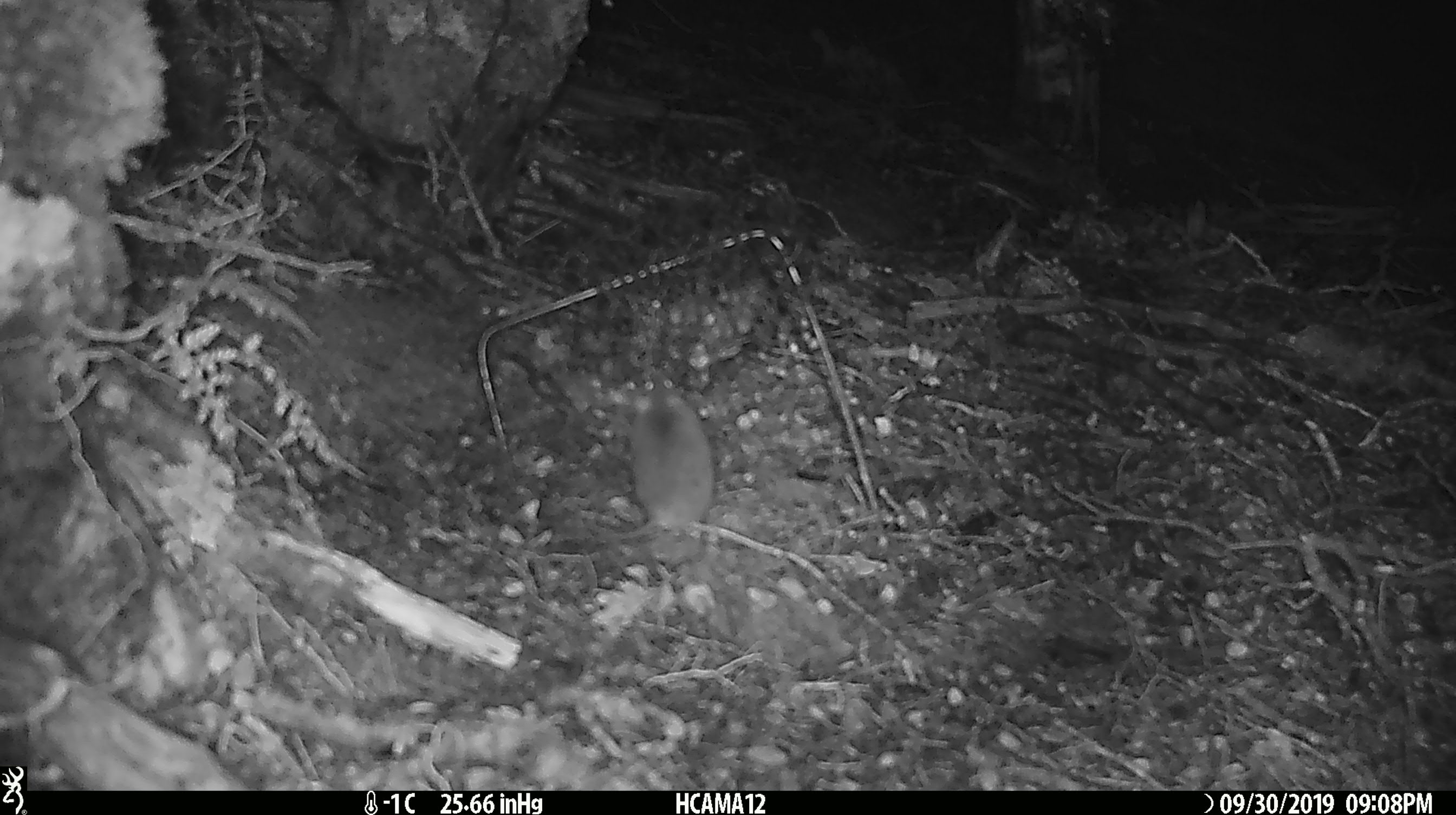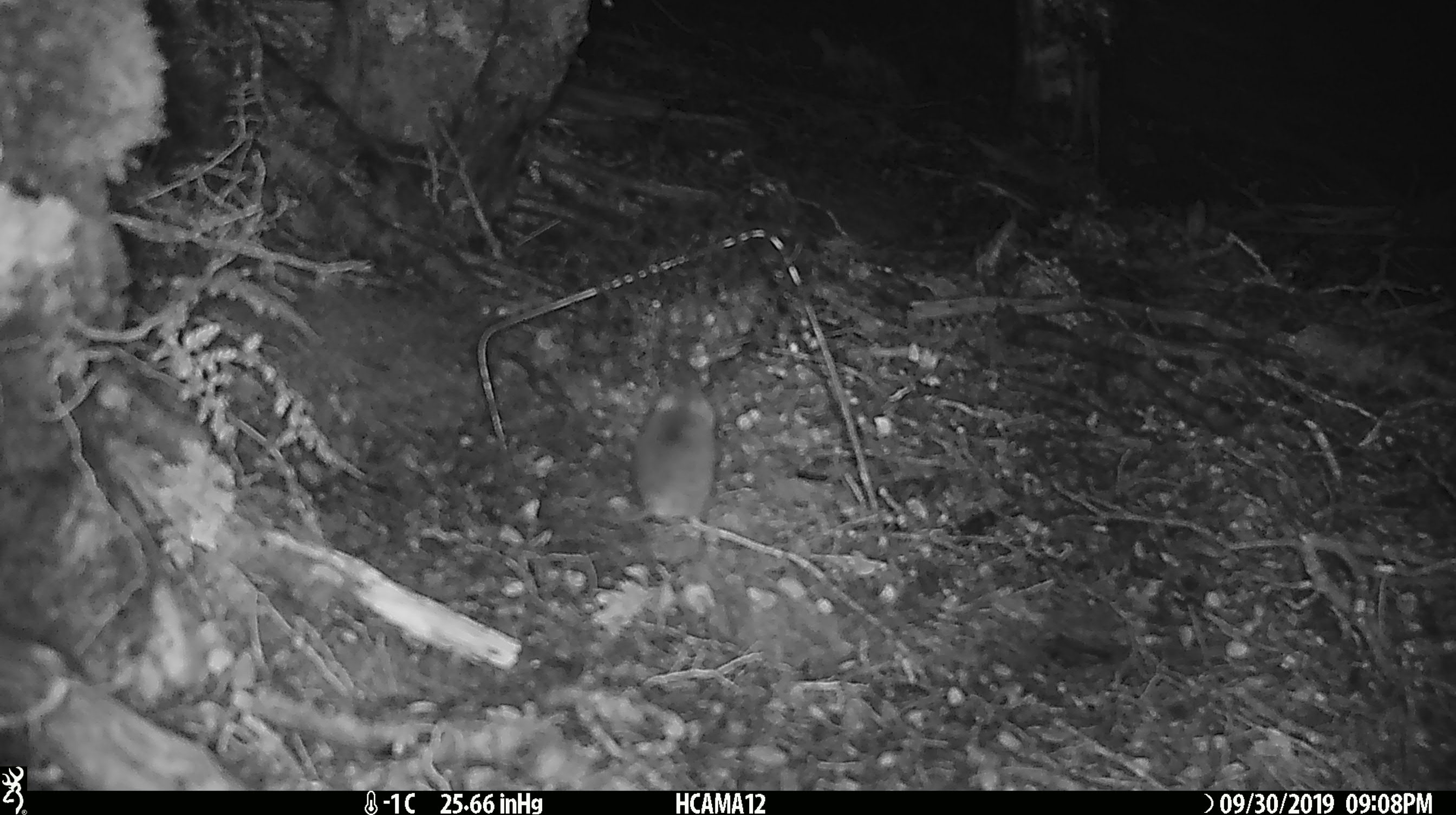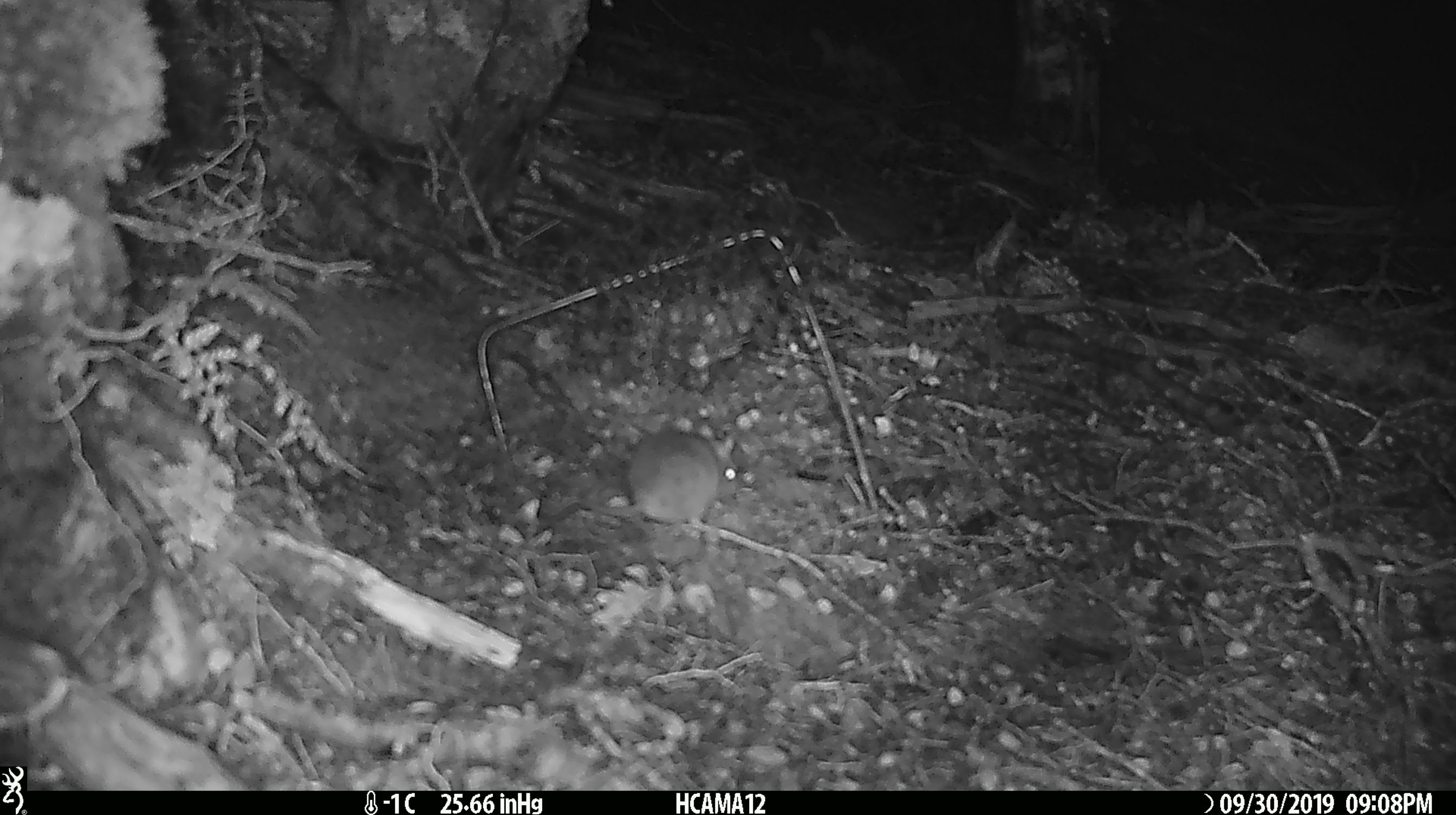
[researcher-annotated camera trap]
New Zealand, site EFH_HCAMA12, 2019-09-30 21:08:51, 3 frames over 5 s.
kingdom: Animalia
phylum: Chordata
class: Mammalia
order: Rodentia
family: Muridae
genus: Mus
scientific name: Mus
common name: mouse